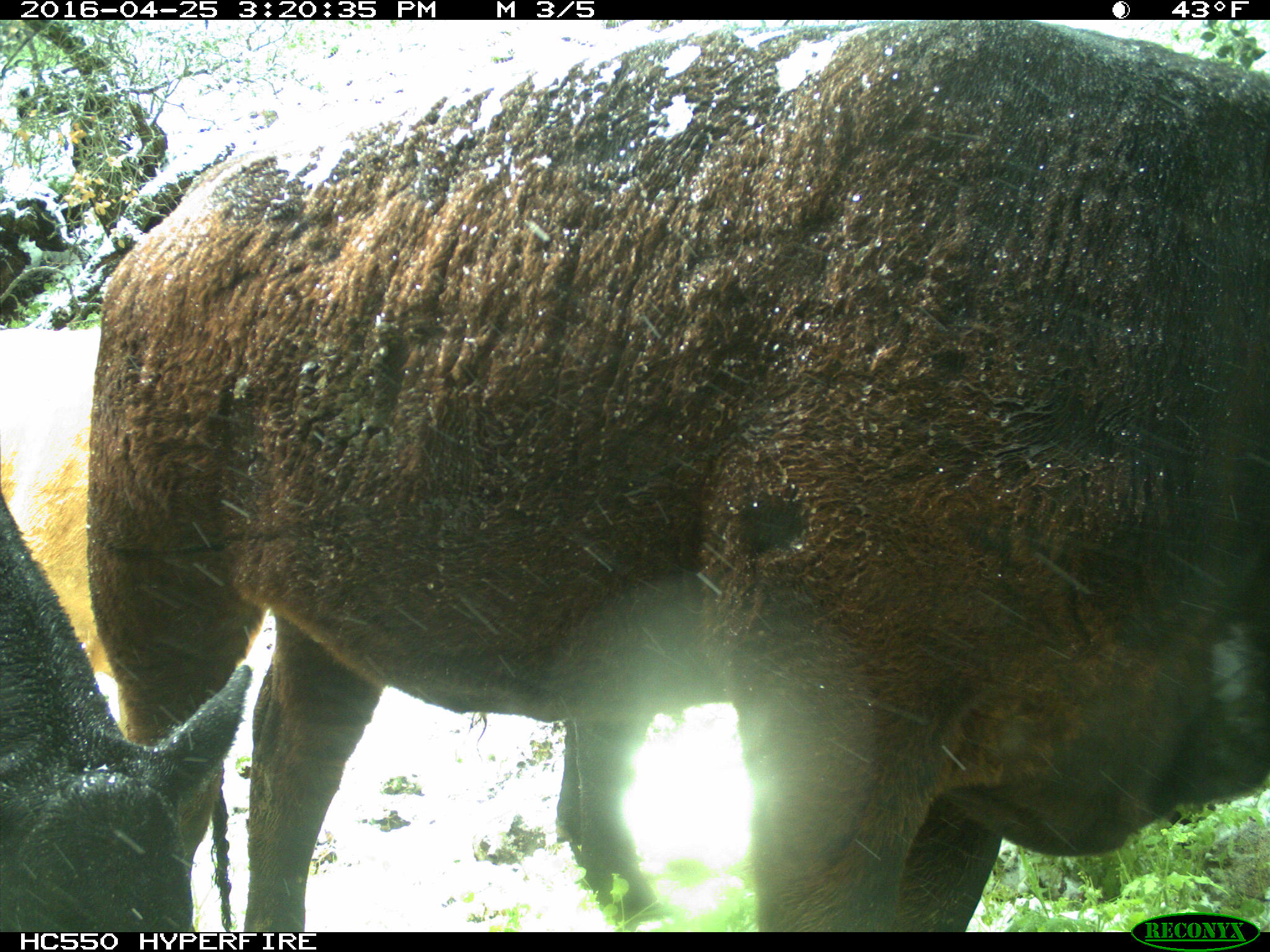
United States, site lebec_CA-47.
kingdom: Animalia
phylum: Chordata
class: Mammalia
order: Artiodactyla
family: Bovidae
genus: Bos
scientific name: Bos taurus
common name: domestic cow